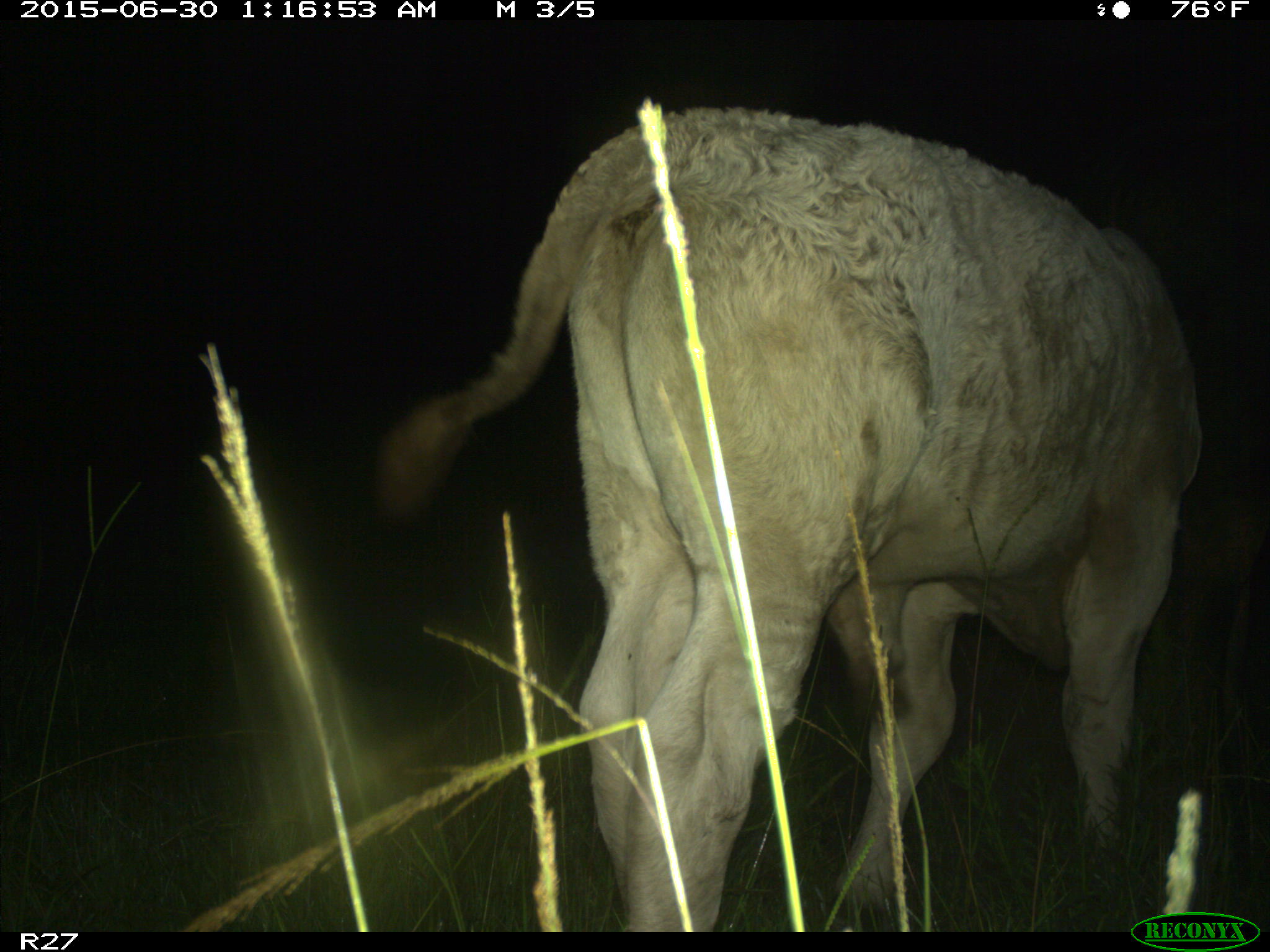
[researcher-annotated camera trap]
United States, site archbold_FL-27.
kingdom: Animalia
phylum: Chordata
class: Mammalia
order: Artiodactyla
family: Bovidae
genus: Bos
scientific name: Bos taurus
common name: domestic cow